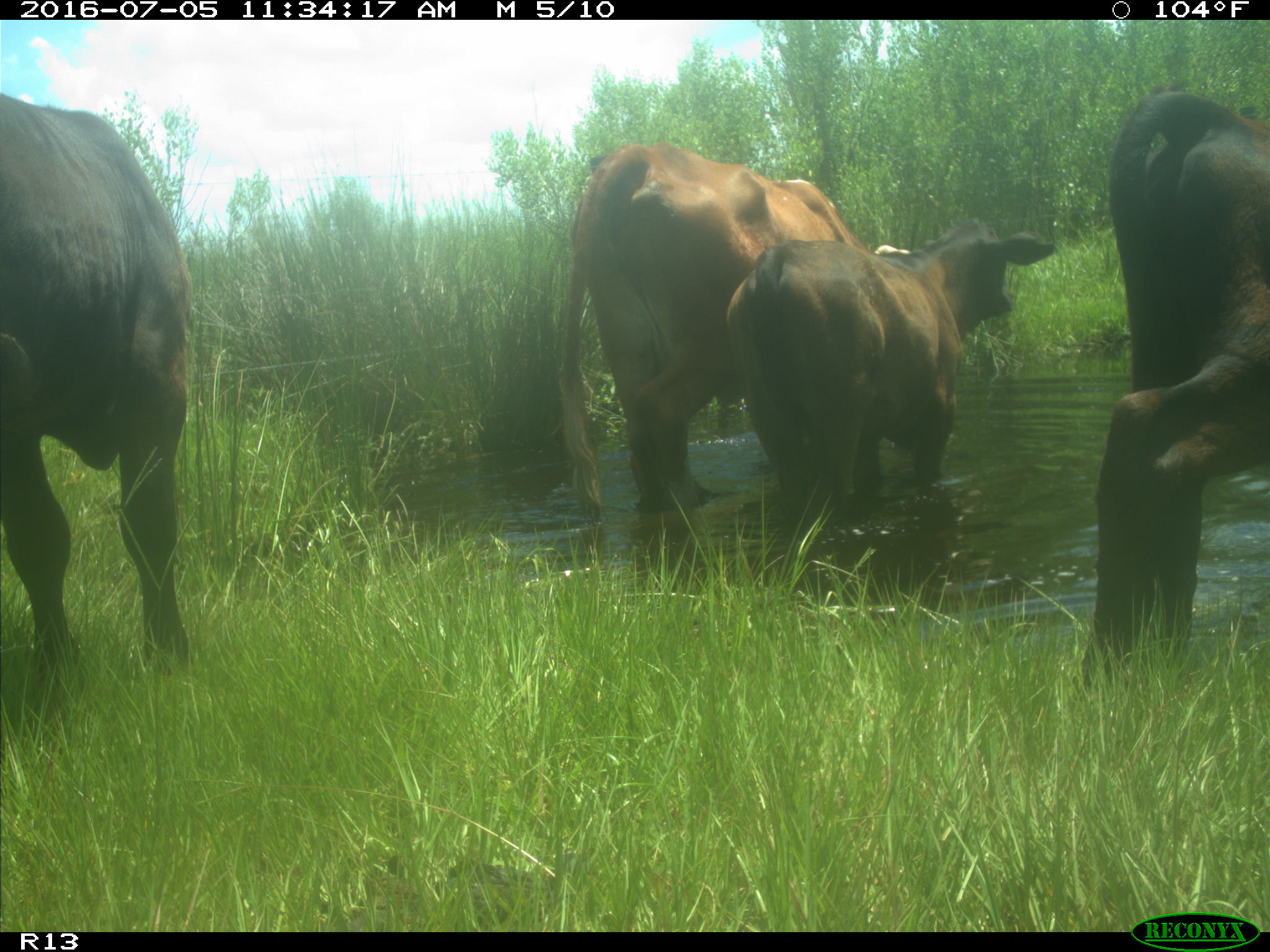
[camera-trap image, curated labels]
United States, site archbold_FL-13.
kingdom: Animalia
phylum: Chordata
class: Mammalia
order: Artiodactyla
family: Bovidae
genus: Bos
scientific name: Bos taurus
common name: domestic cow